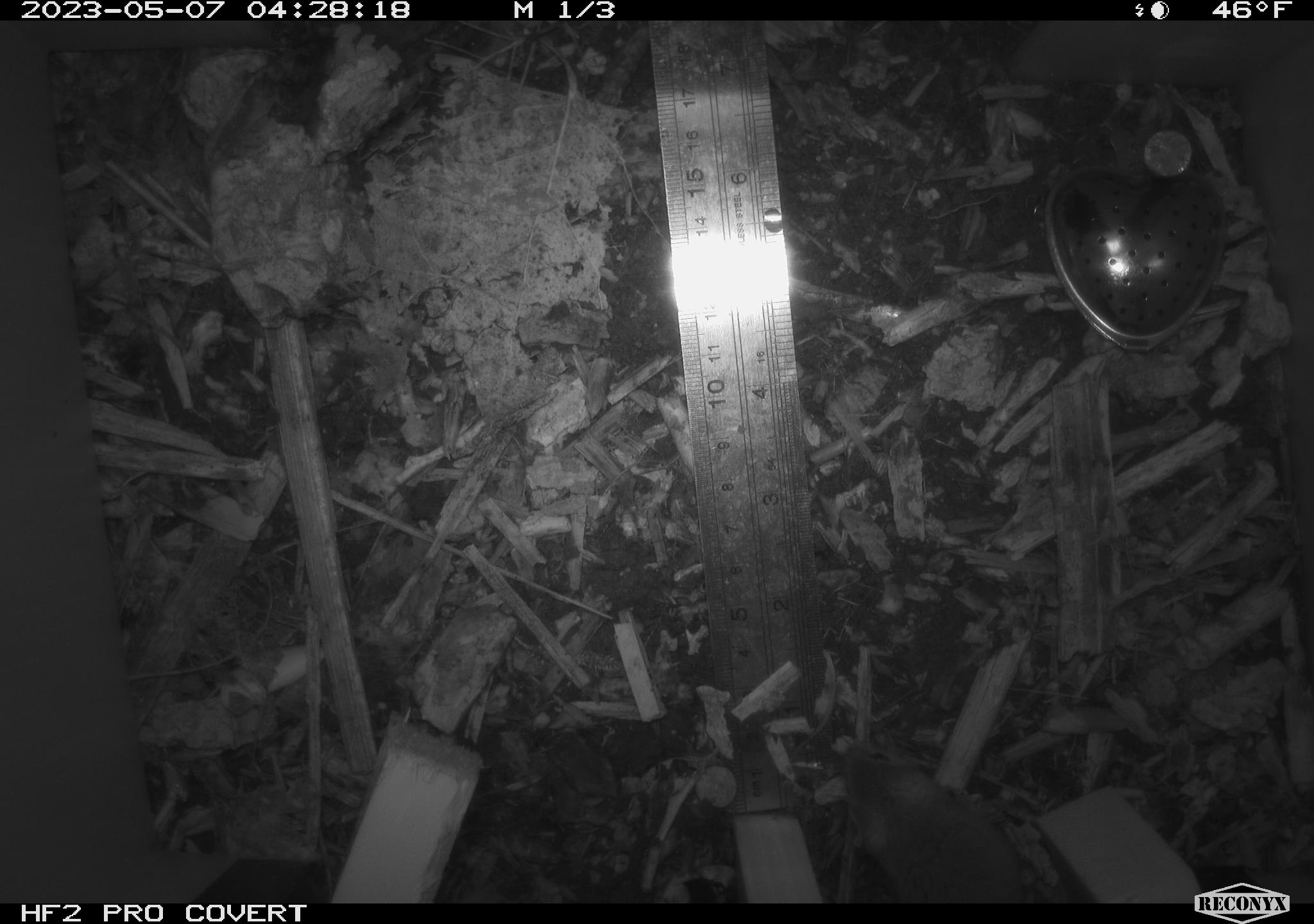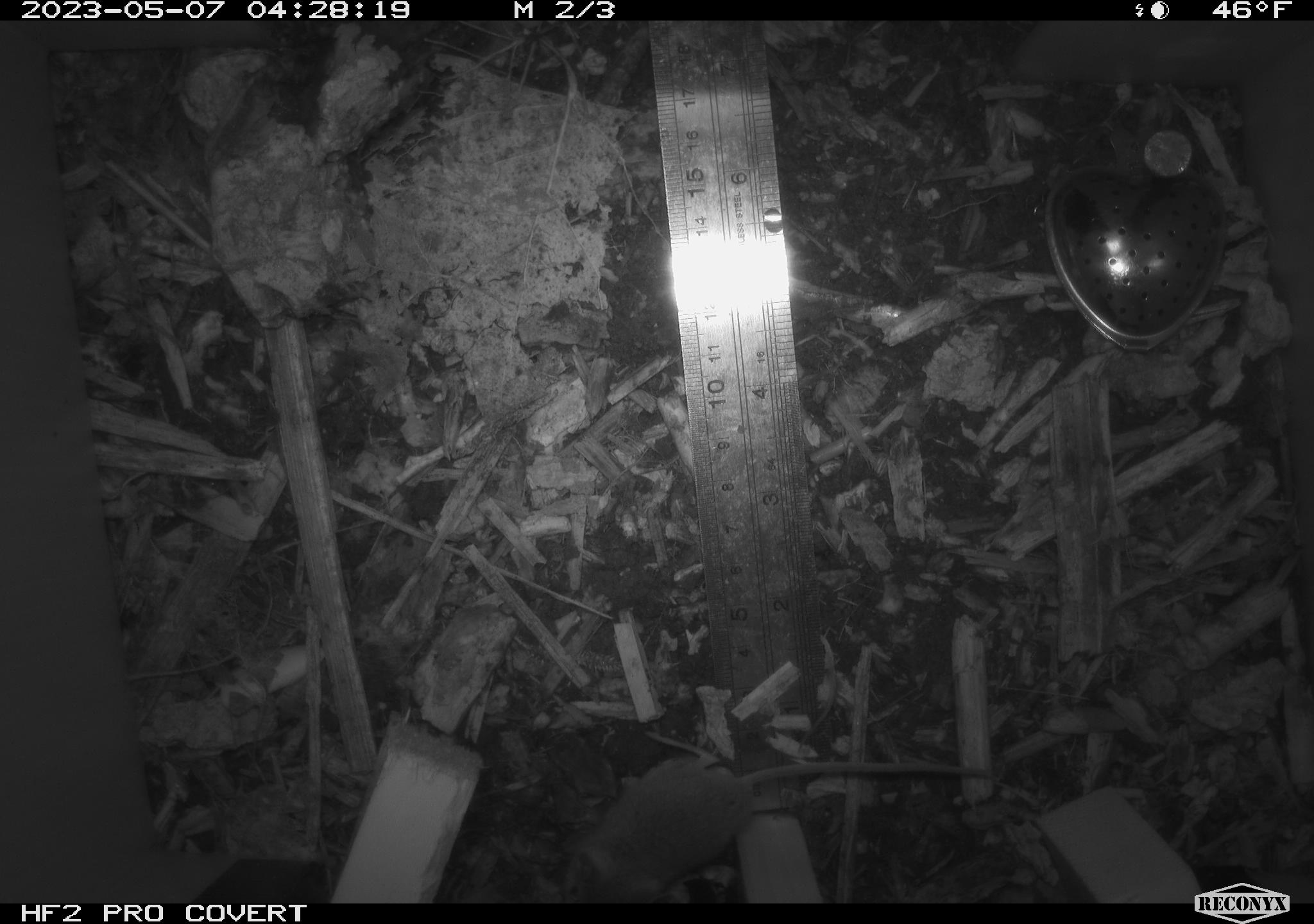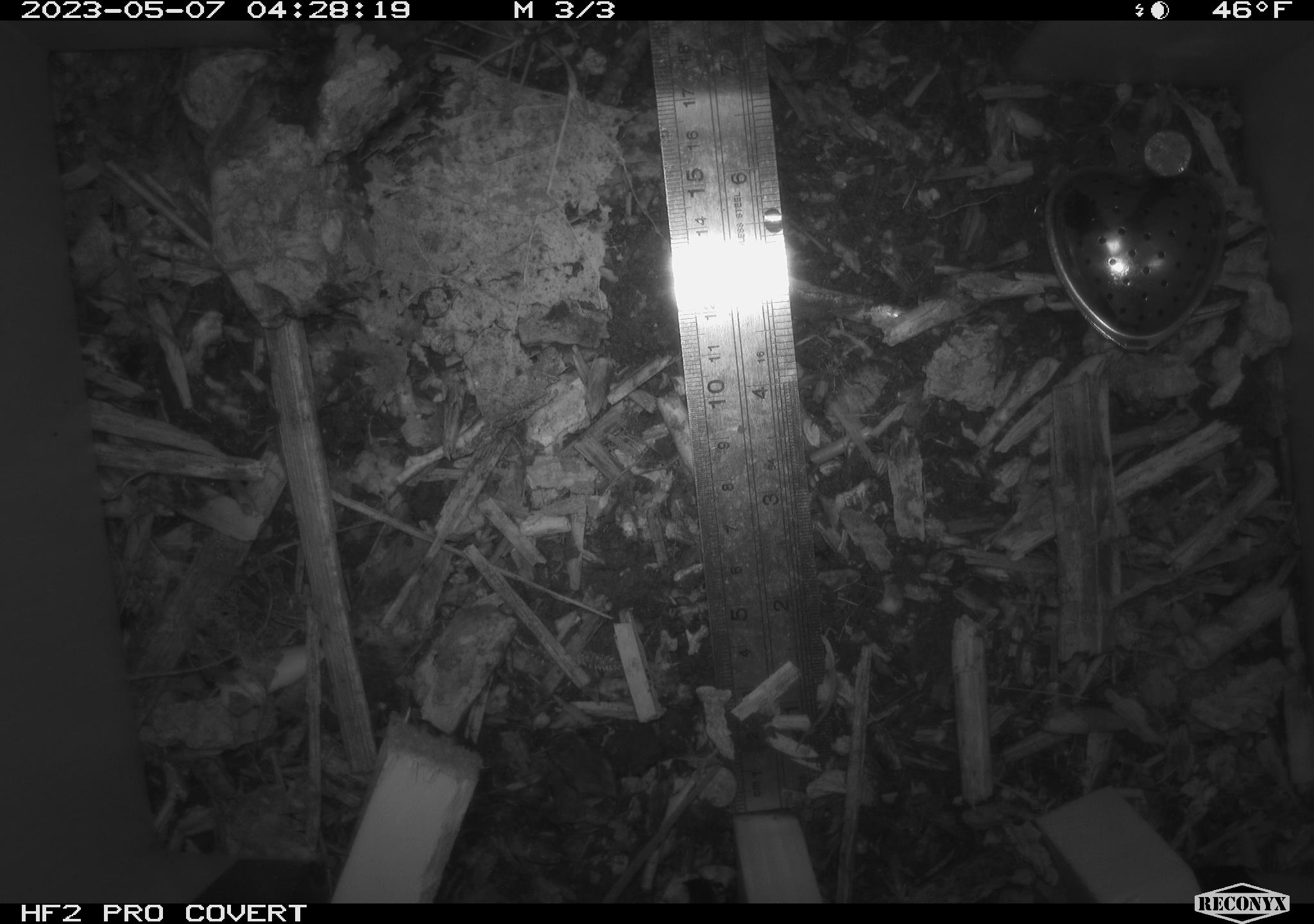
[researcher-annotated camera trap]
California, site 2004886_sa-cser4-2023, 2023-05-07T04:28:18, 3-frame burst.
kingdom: Animalia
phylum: Chordata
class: Mammalia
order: Rodentia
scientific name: Rodentia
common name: mouse species